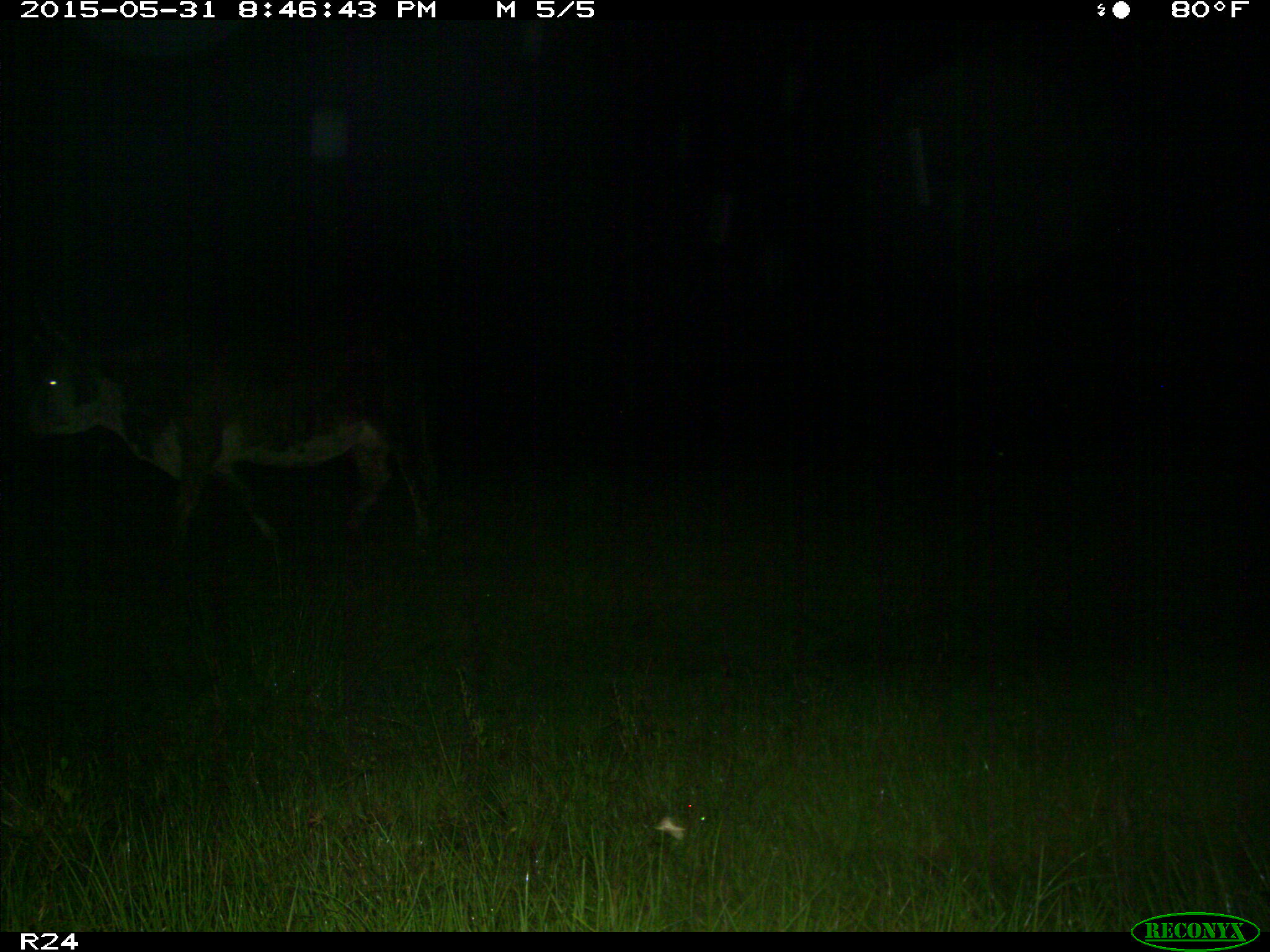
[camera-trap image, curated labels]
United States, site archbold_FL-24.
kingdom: Animalia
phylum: Chordata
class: Mammalia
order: Artiodactyla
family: Bovidae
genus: Bos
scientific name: Bos taurus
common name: domestic cow